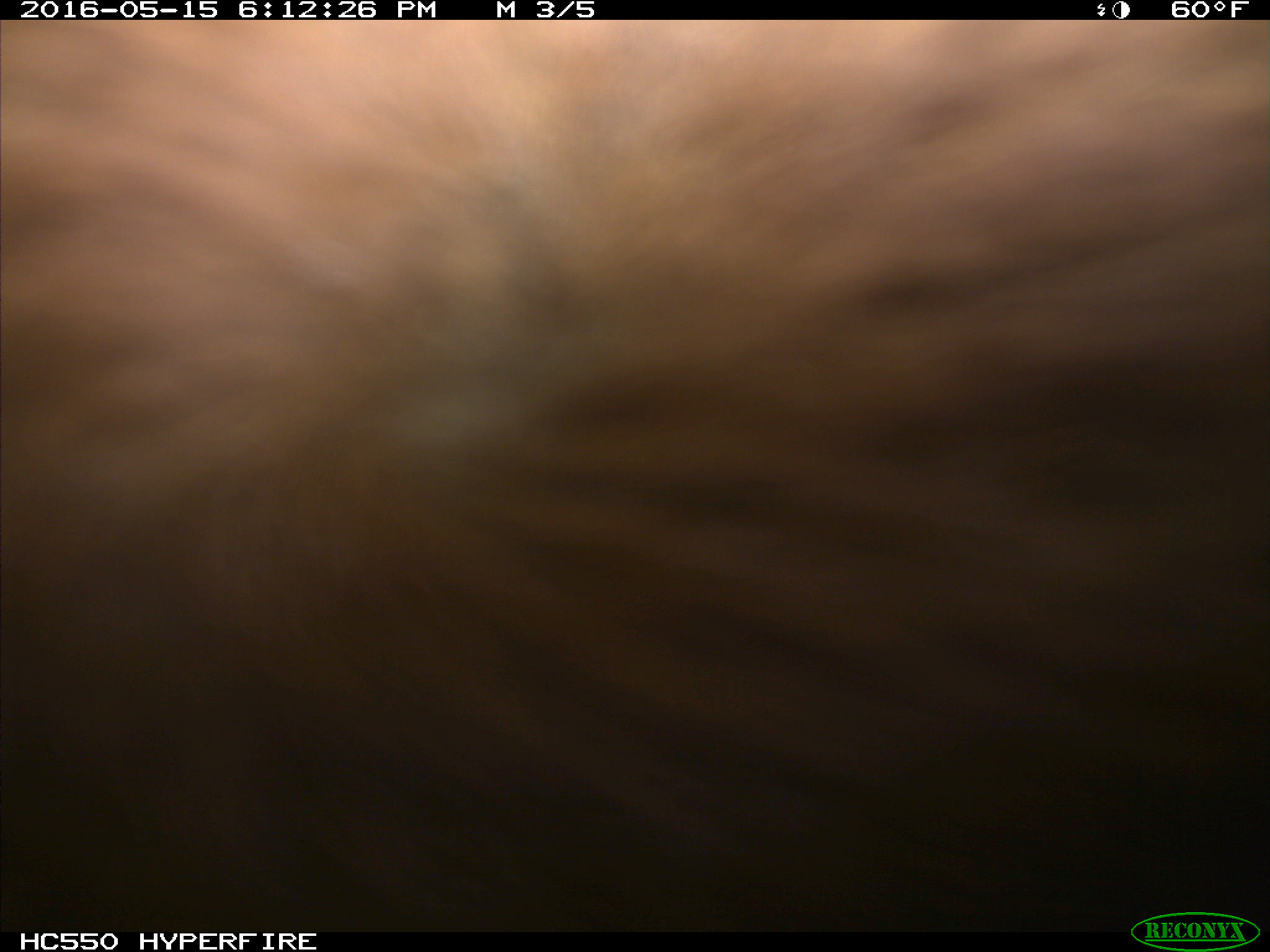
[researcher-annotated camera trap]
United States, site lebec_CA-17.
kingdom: Animalia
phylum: Chordata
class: Mammalia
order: Artiodactyla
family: Bovidae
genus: Bos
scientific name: Bos taurus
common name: domestic cow